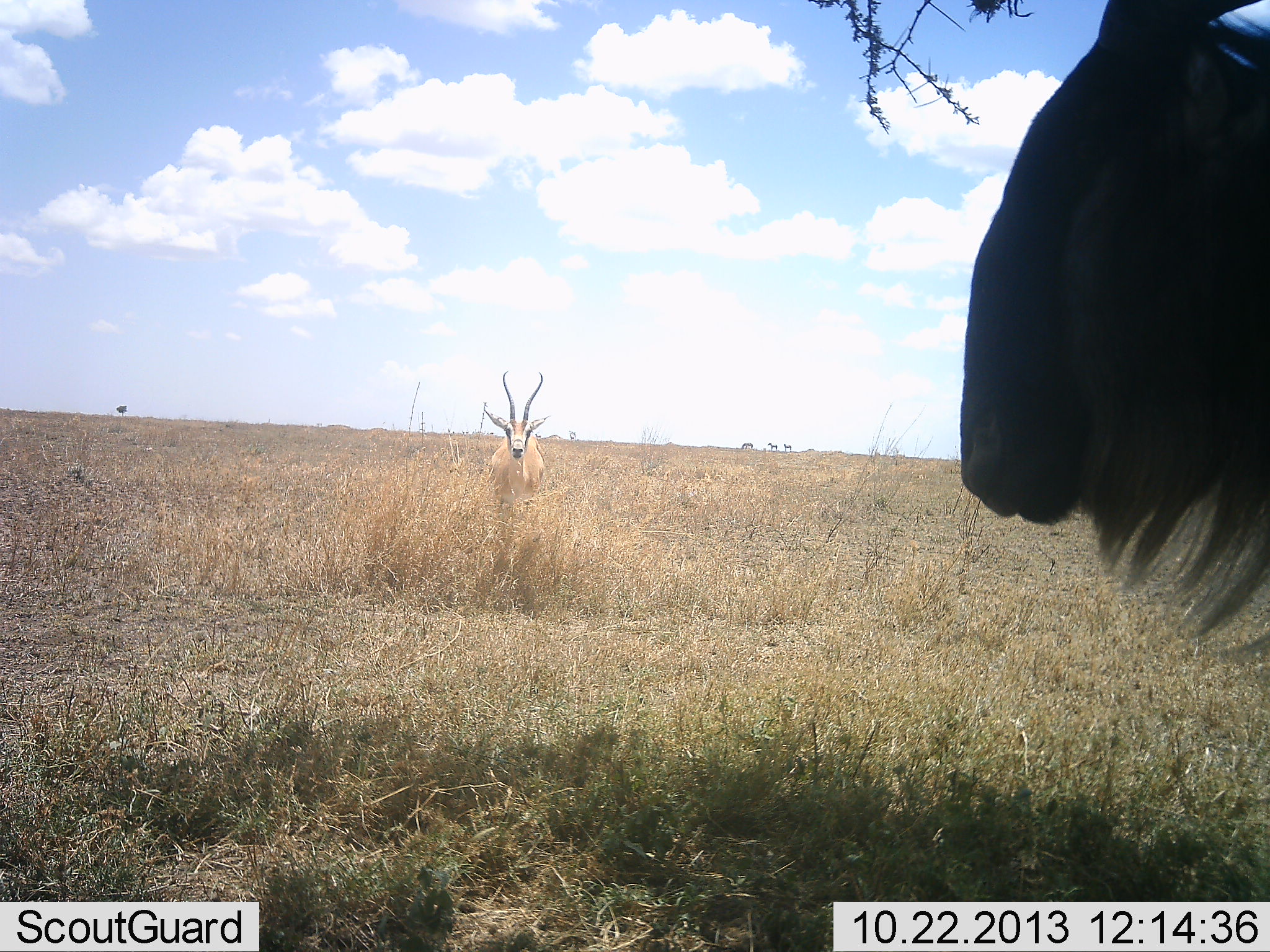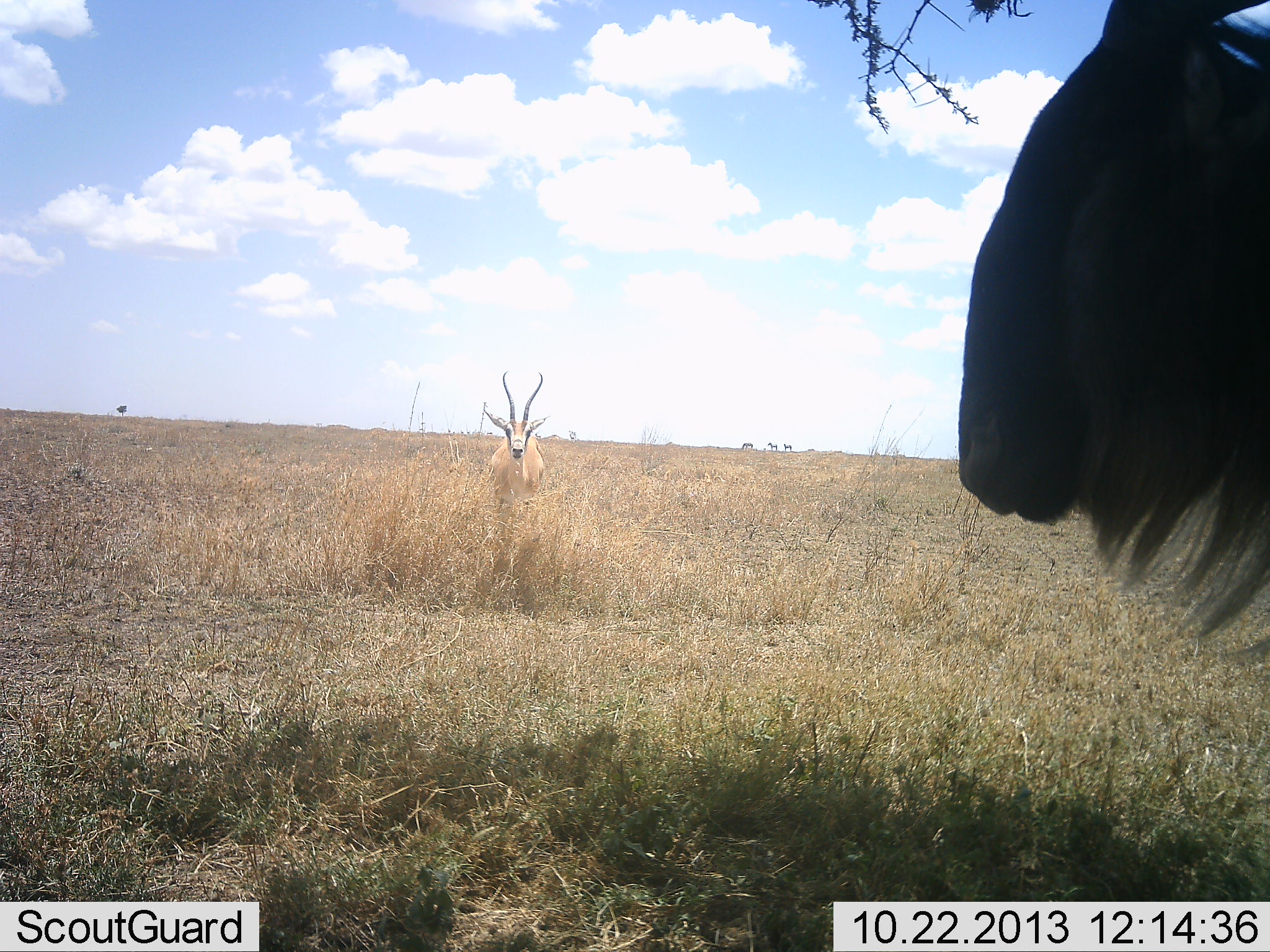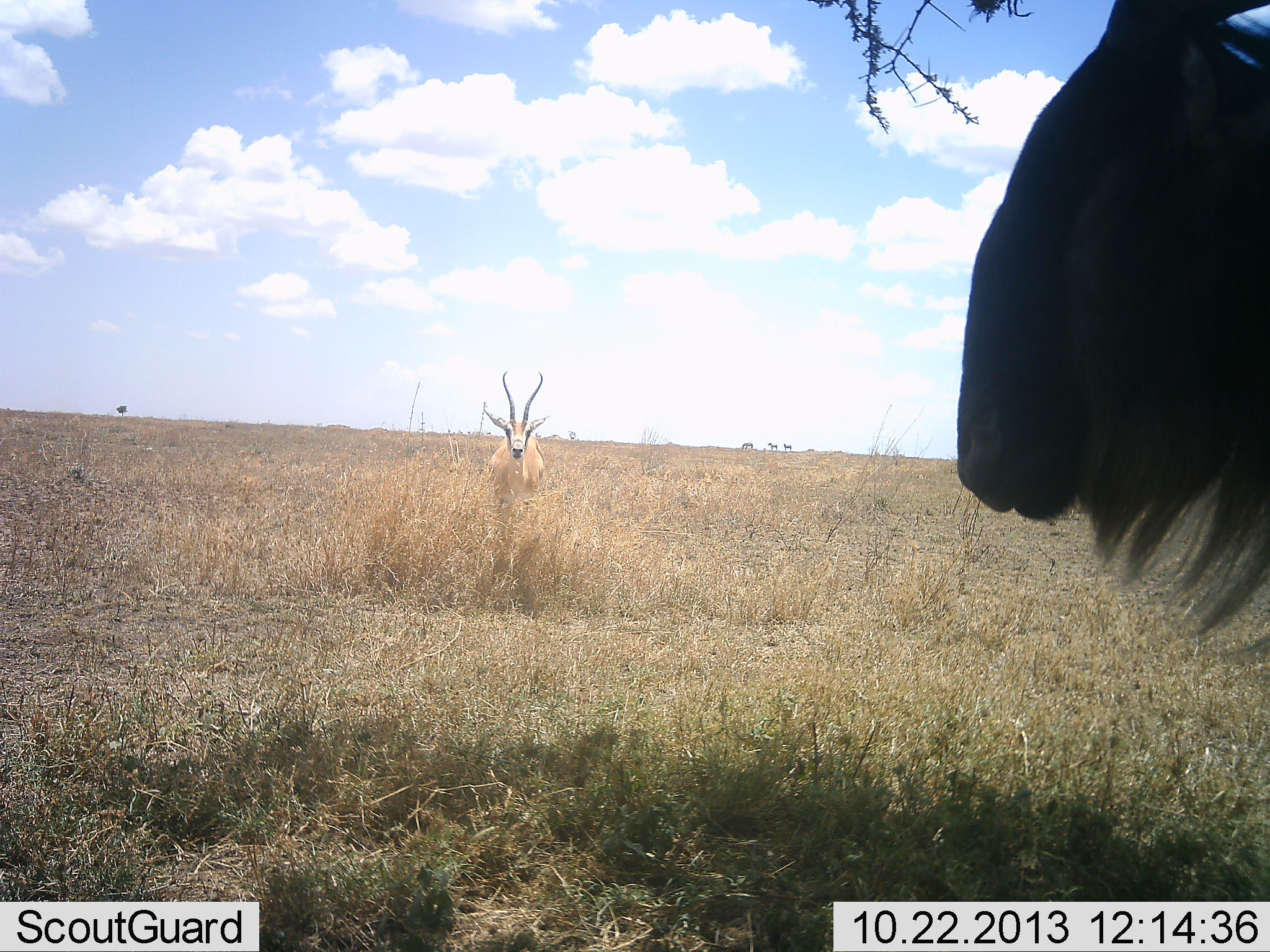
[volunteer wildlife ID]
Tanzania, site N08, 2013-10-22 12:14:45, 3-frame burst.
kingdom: Animalia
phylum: Chordata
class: Mammalia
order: Artiodactyla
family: Bovidae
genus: Nanger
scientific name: Nanger granti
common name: grant's gazelle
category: gazellegrants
Gazellegrants (grant's gazelle) (Nanger granti), count 1. Behavior (volunteer vote fractions): standing 89%, resting 0%, moving 6%, interacting 6%. Young present (vote fraction): 0%. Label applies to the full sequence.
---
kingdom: Animalia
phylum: Chordata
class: Mammalia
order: Artiodactyla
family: Bovidae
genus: Connochaetes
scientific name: Connochaetes taurinus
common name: blue wildebeest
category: wildebeest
Wildebeest (blue wildebeest) (Connochaetes taurinus), count 1. Behavior (volunteer vote fractions): standing 91%, resting 4%, moving 0%, interacting 0%. Young present (vote fraction): 0%. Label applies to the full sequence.